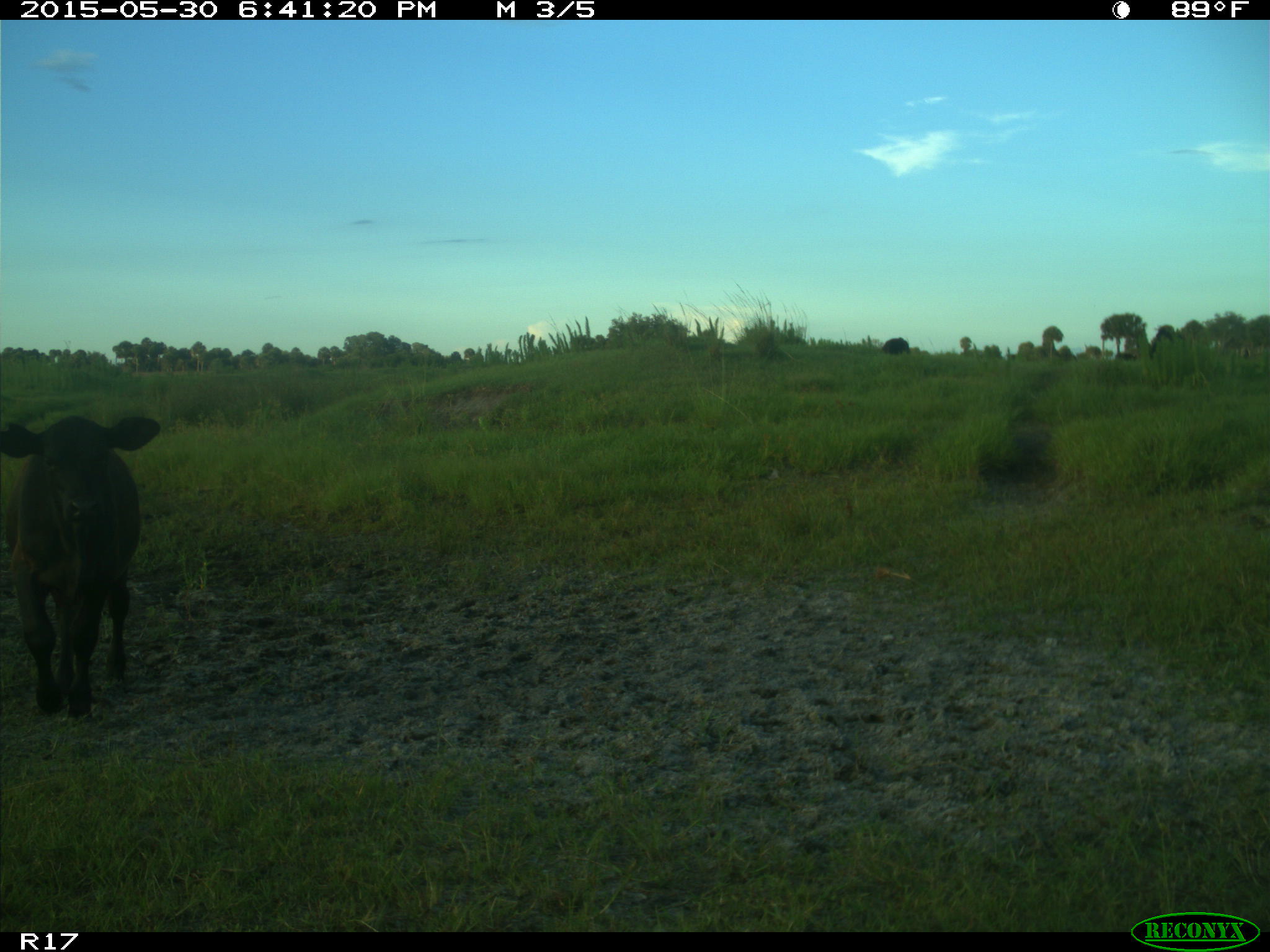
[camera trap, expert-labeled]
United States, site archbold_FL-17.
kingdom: Animalia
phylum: Chordata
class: Mammalia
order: Artiodactyla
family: Bovidae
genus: Bos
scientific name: Bos taurus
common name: domestic cow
Bos taurus (domestic cow).